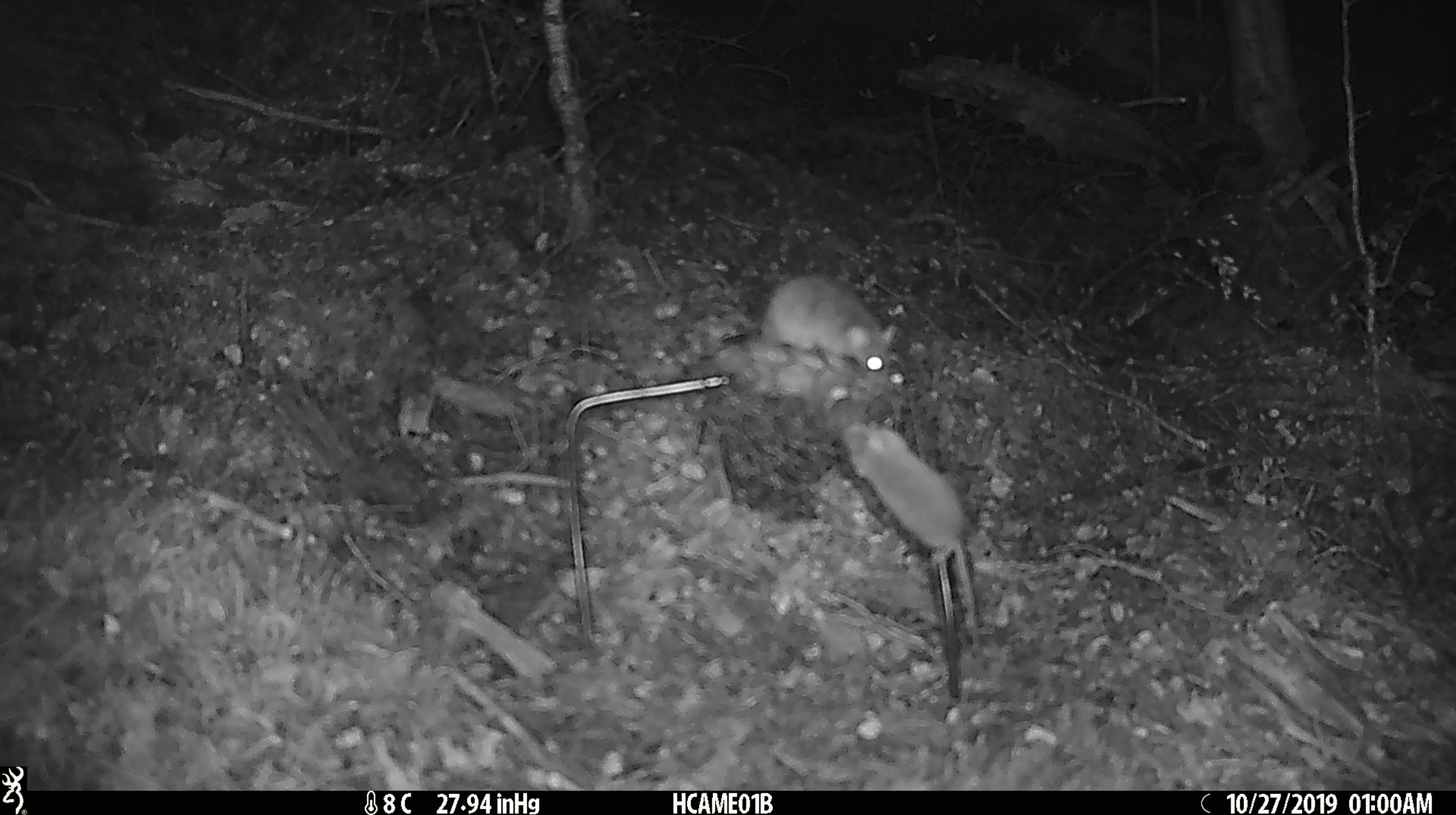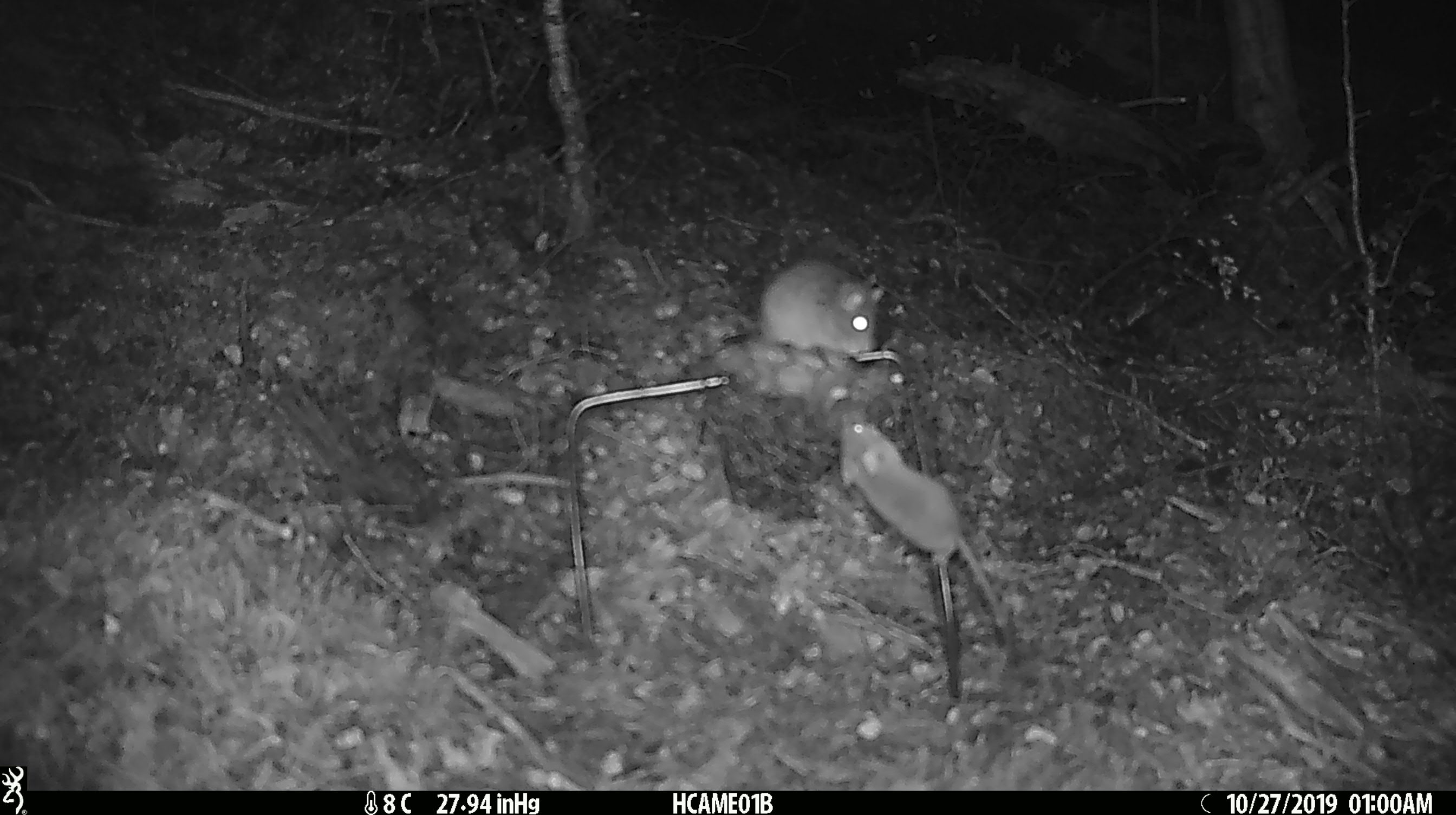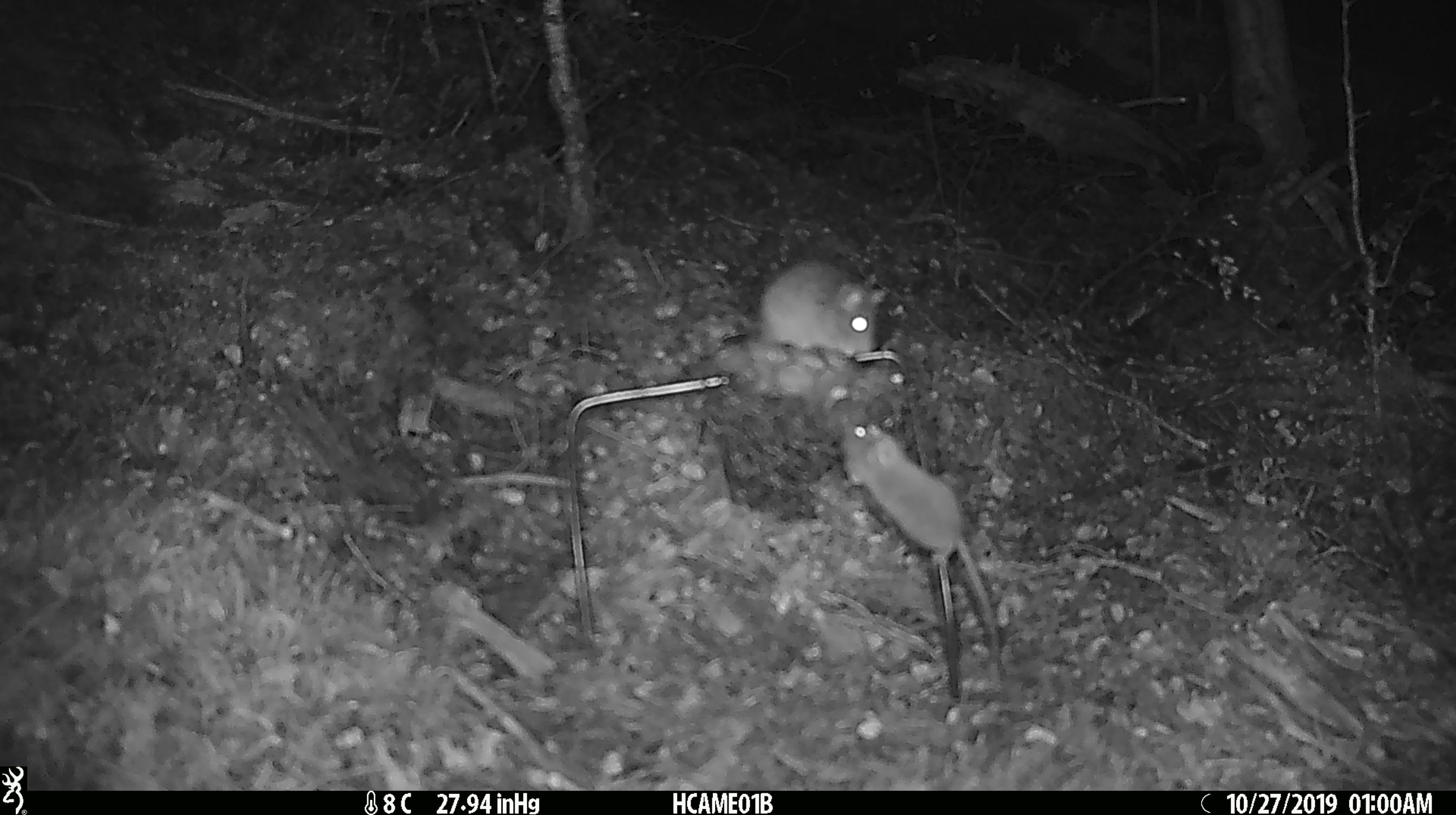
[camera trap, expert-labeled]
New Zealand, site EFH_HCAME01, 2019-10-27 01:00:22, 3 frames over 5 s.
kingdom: Animalia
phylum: Chordata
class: Mammalia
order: Rodentia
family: Muridae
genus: Mus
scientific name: Mus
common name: mouse